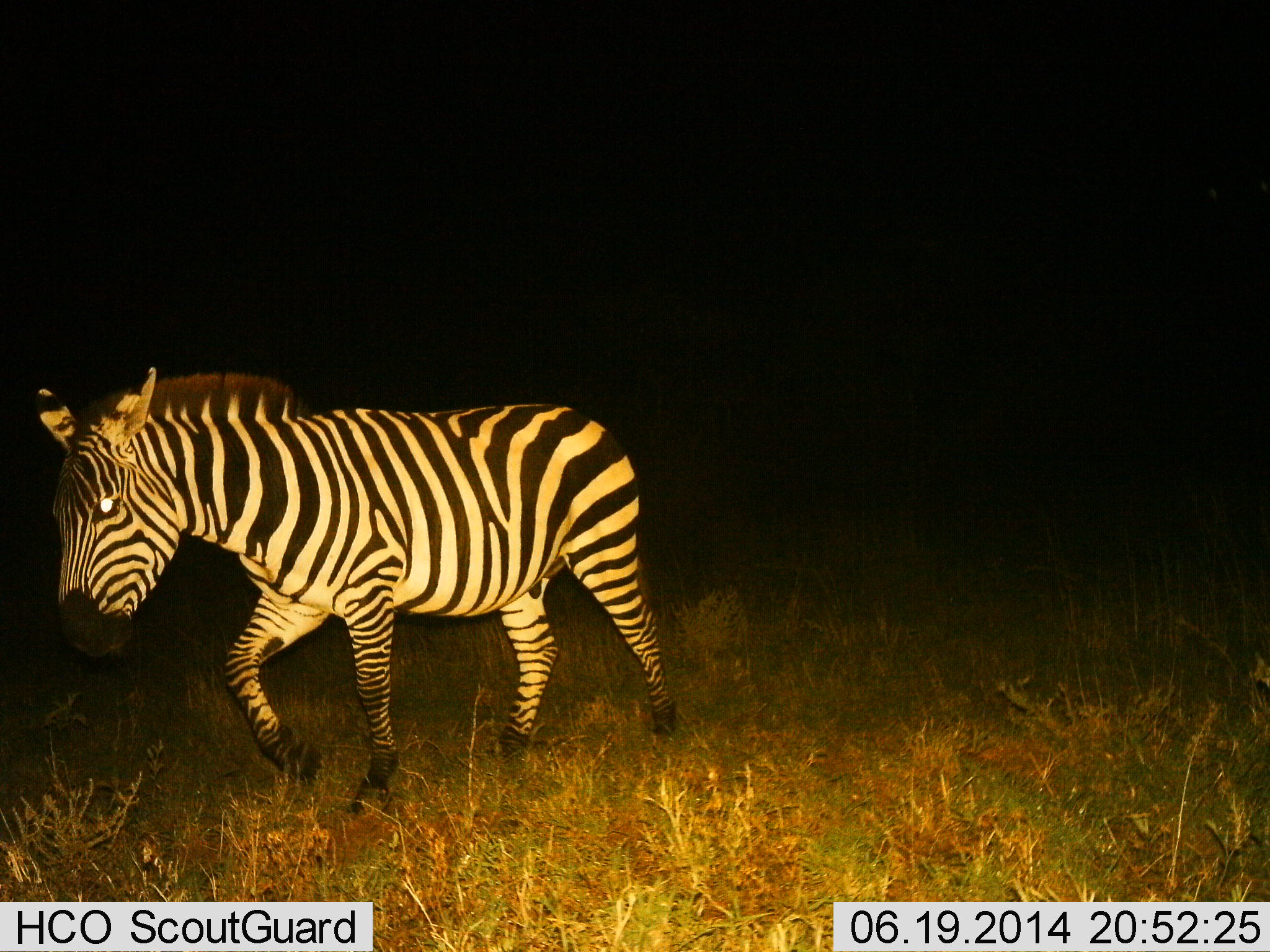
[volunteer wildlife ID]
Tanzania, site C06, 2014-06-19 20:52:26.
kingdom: Animalia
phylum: Chordata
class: Mammalia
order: Perissodactyla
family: Equidae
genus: Equus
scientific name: Equus quagga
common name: plains zebra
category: zebra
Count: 1.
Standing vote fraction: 10%.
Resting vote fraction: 0%.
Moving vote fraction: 100%.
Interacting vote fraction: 0%.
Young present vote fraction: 0%.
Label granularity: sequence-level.